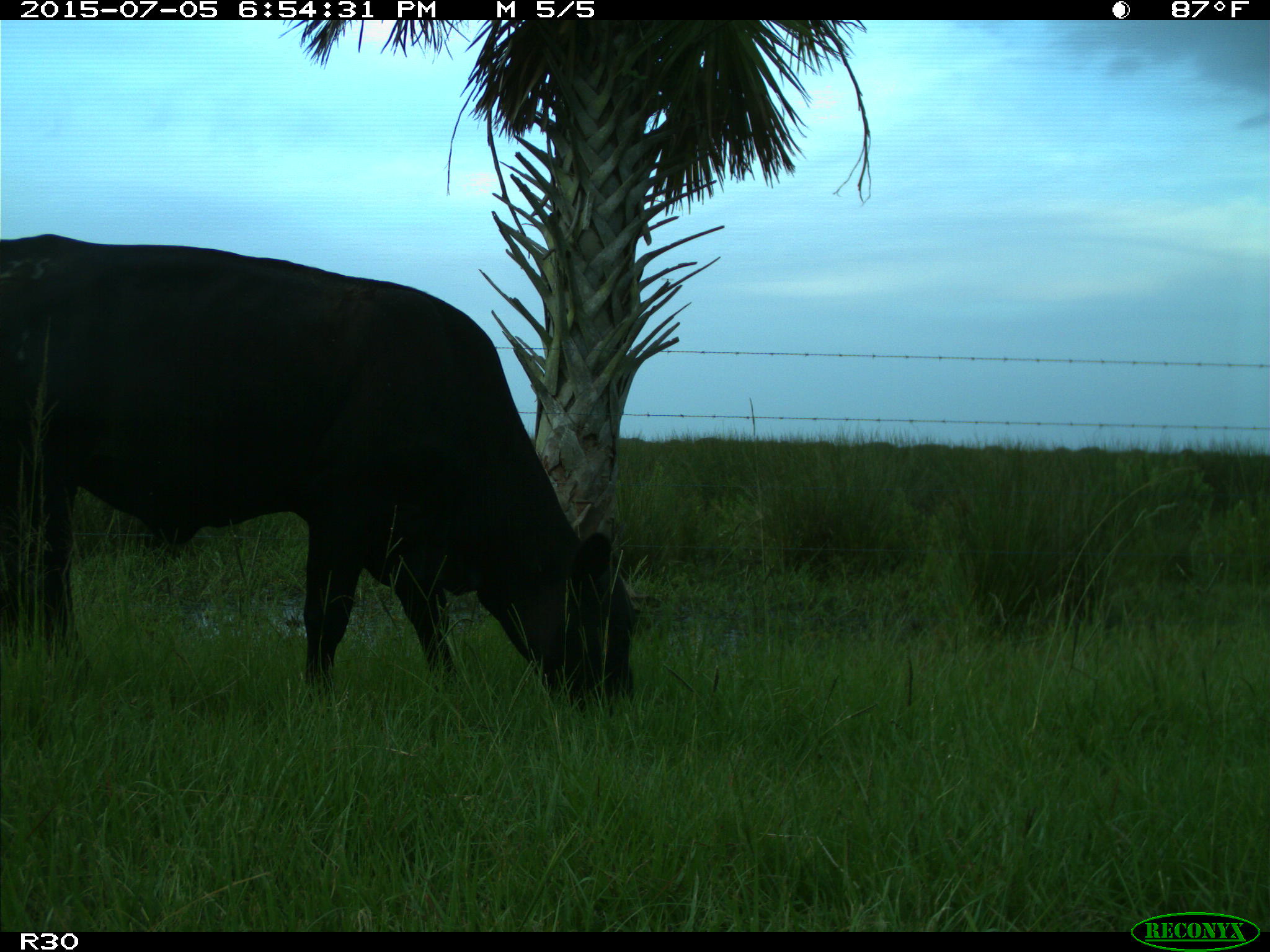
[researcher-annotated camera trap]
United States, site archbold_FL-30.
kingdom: Animalia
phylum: Chordata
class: Mammalia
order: Artiodactyla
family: Bovidae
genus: Bos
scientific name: Bos taurus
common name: domestic cow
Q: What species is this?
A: Bos taurus (domestic cow).